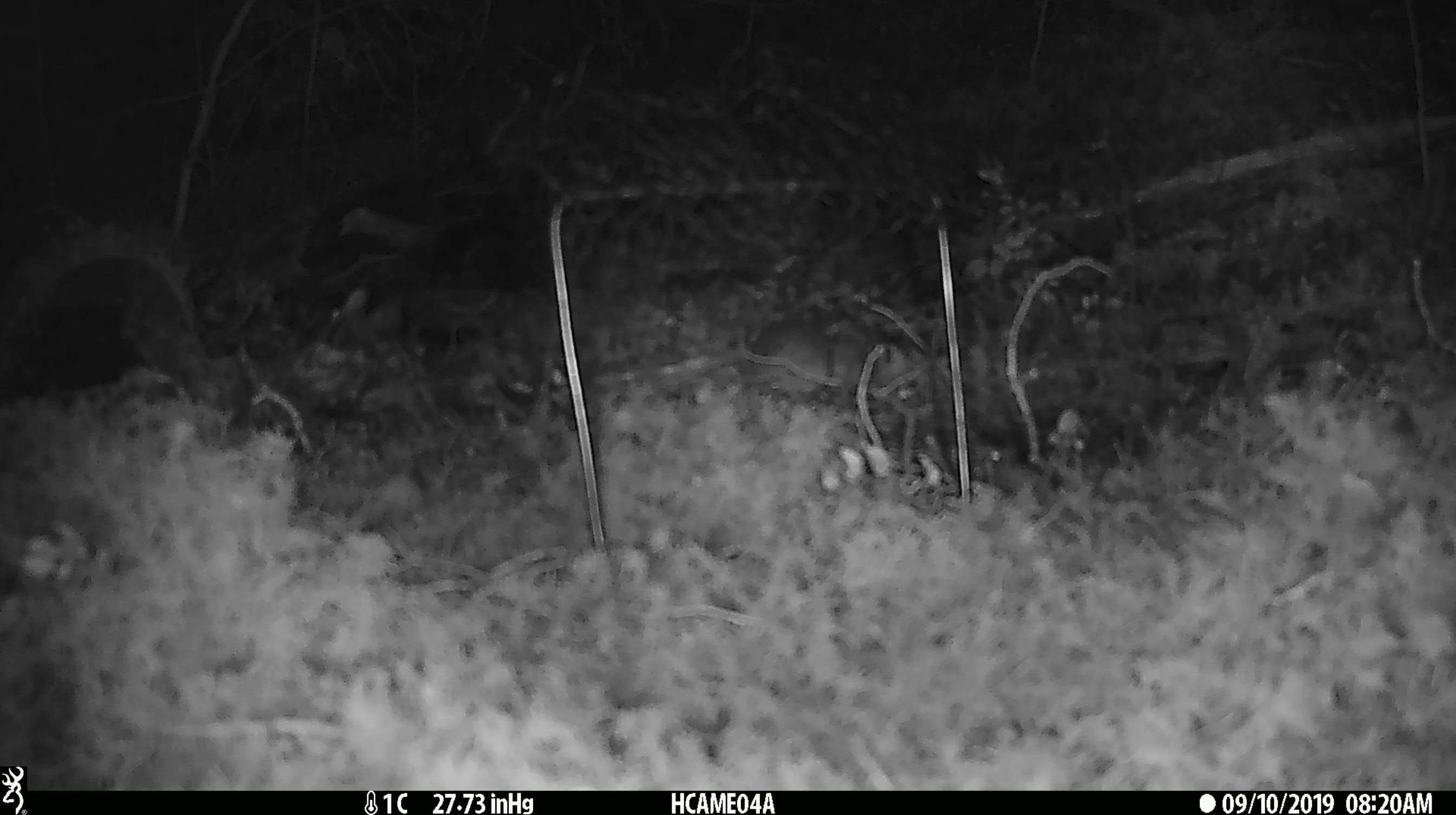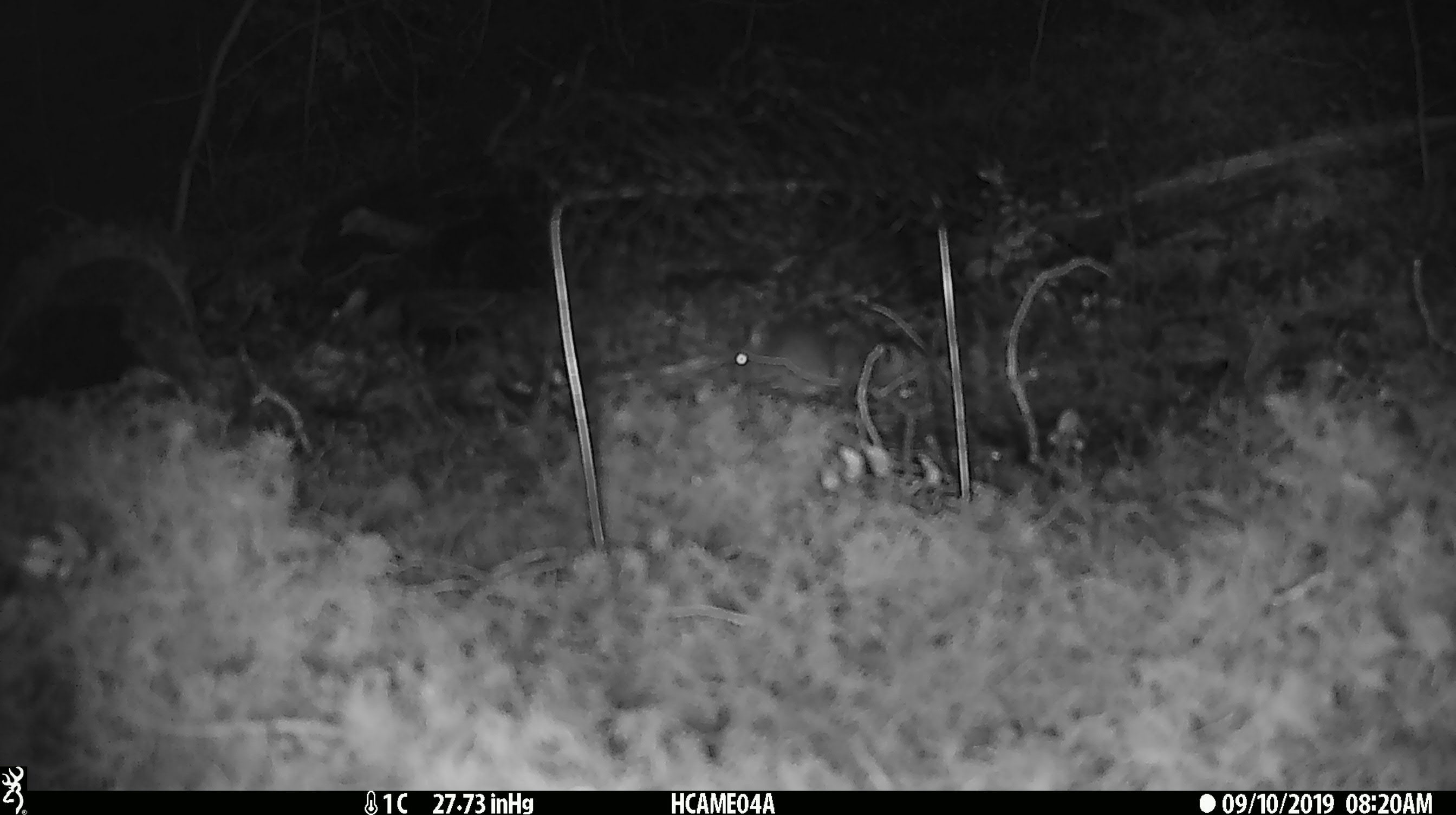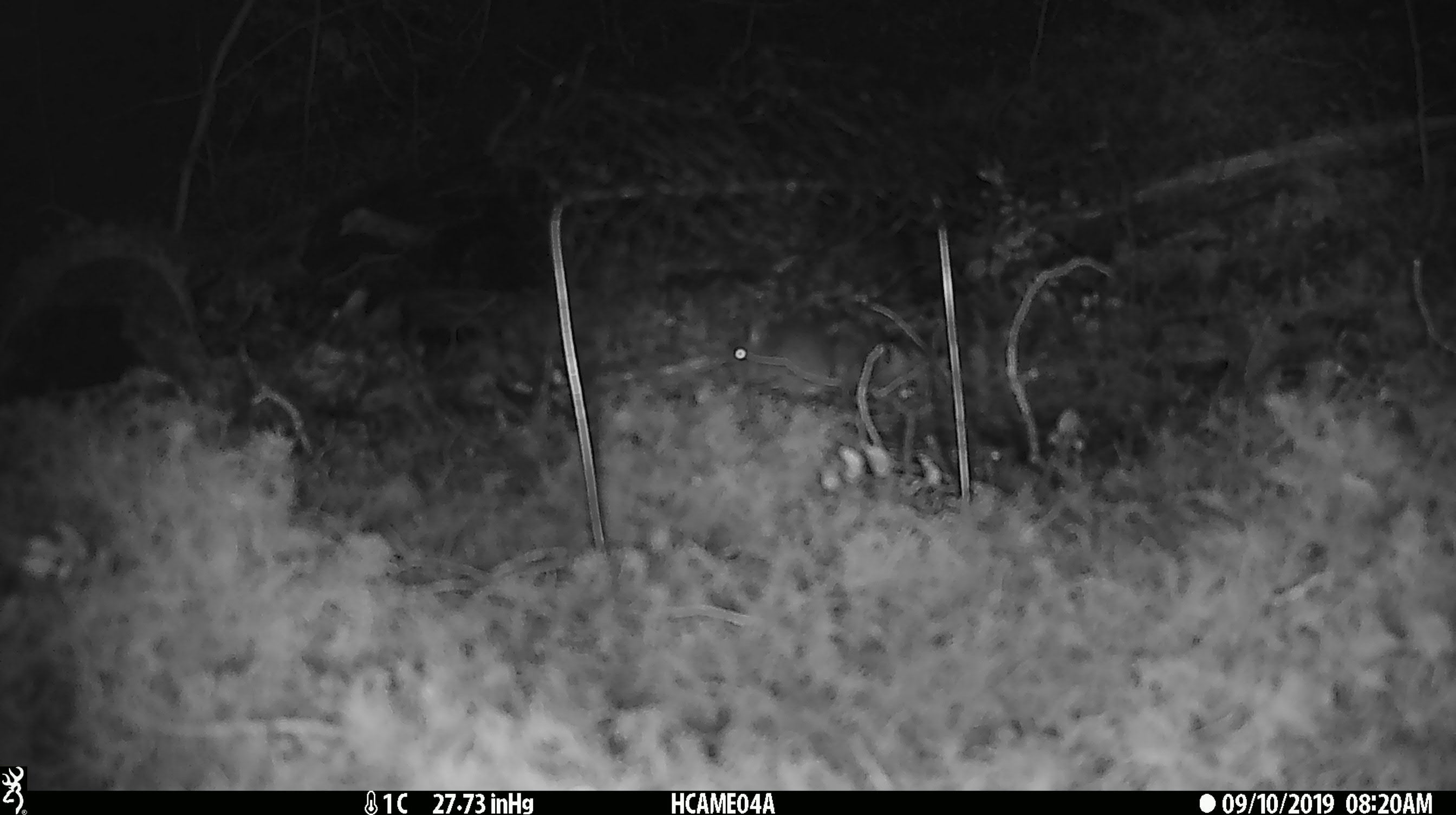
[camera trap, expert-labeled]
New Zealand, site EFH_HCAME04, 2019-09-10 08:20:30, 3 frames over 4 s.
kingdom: Animalia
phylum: Chordata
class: Mammalia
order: Rodentia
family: Muridae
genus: Mus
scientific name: Mus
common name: mouse